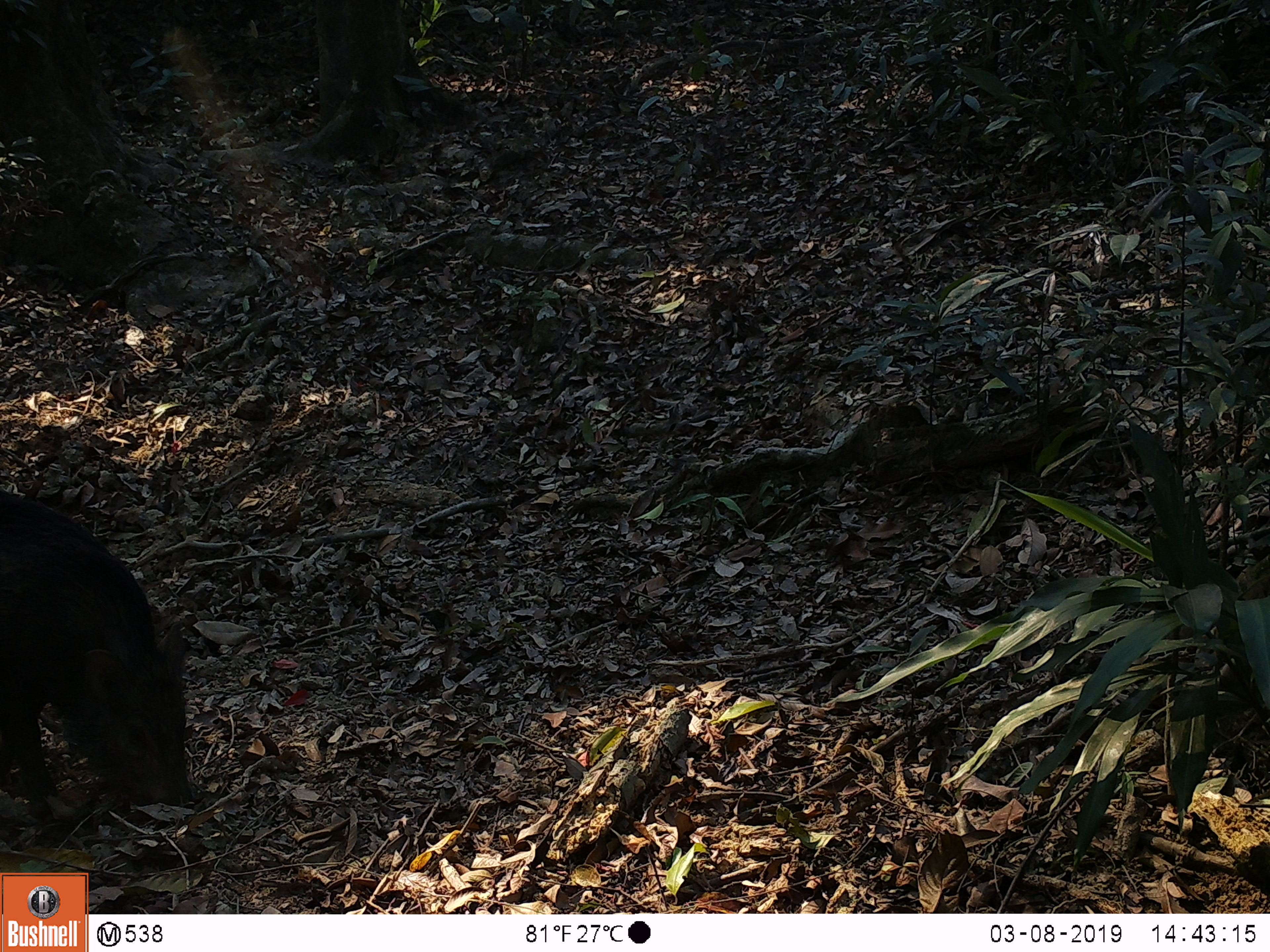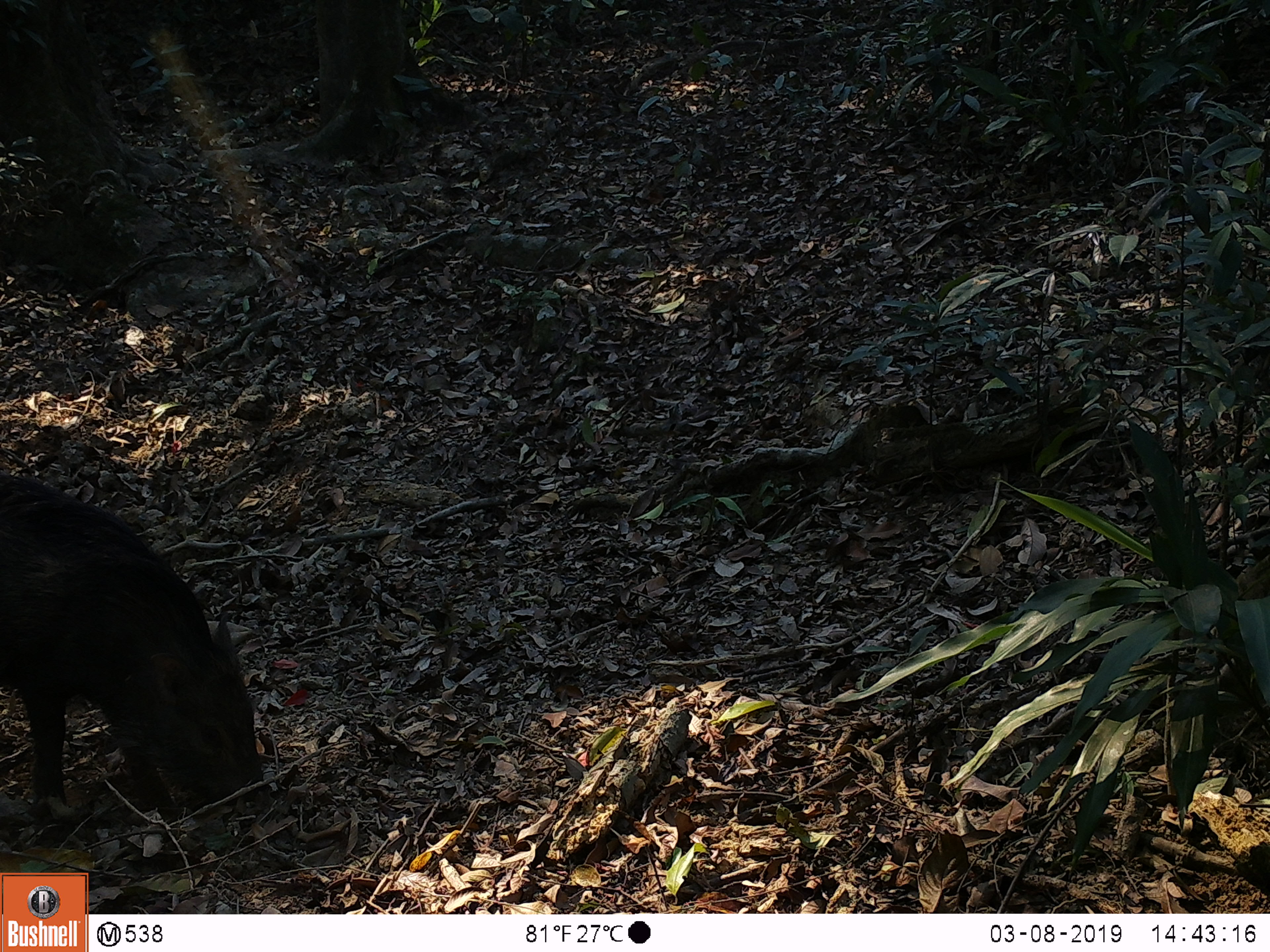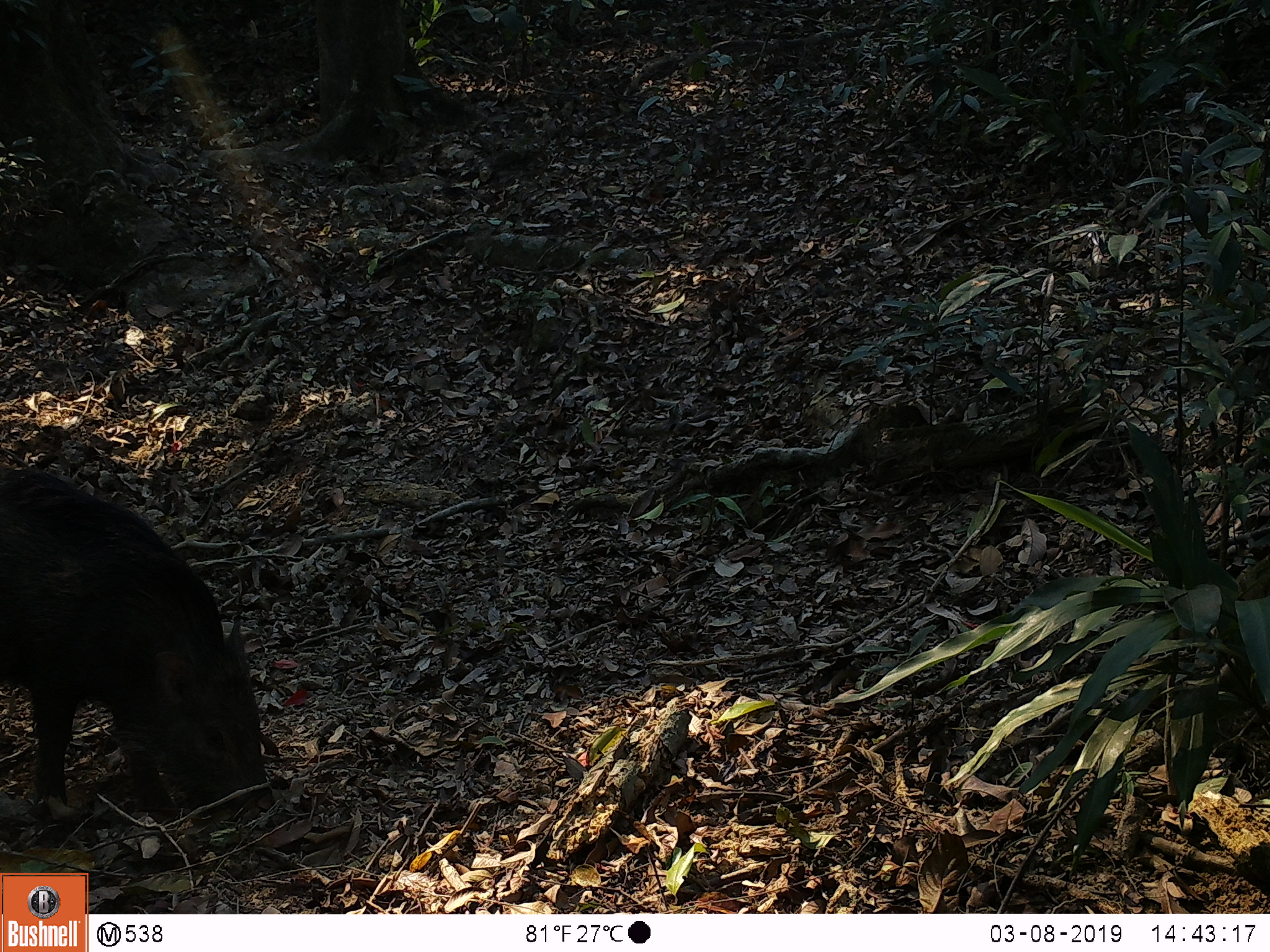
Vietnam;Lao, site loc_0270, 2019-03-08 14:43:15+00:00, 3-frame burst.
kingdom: Animalia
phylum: Chordata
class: Mammalia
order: Artiodactyla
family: Suidae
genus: Sus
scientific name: Sus scrofa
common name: eurasian wild pig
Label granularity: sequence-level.